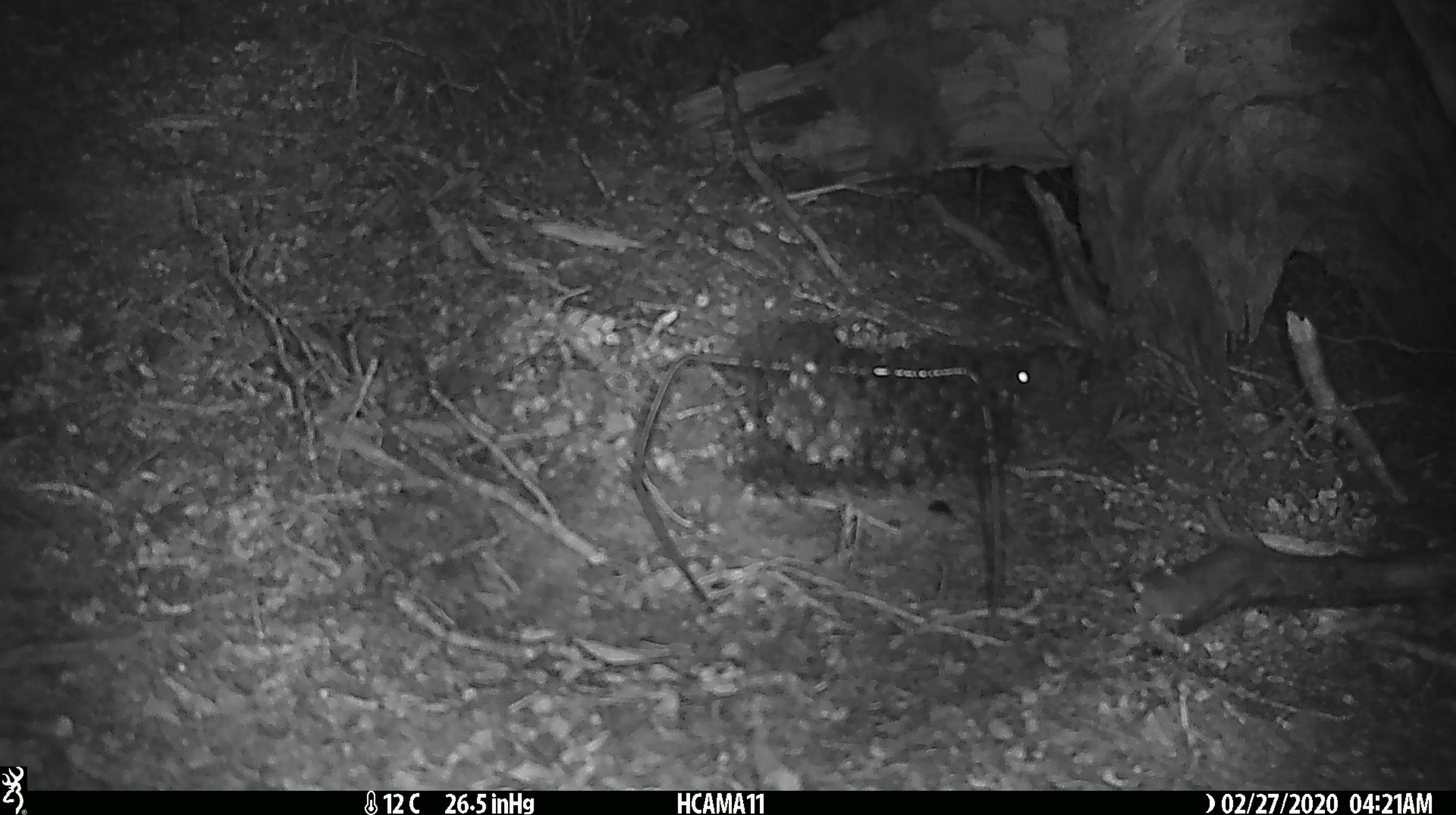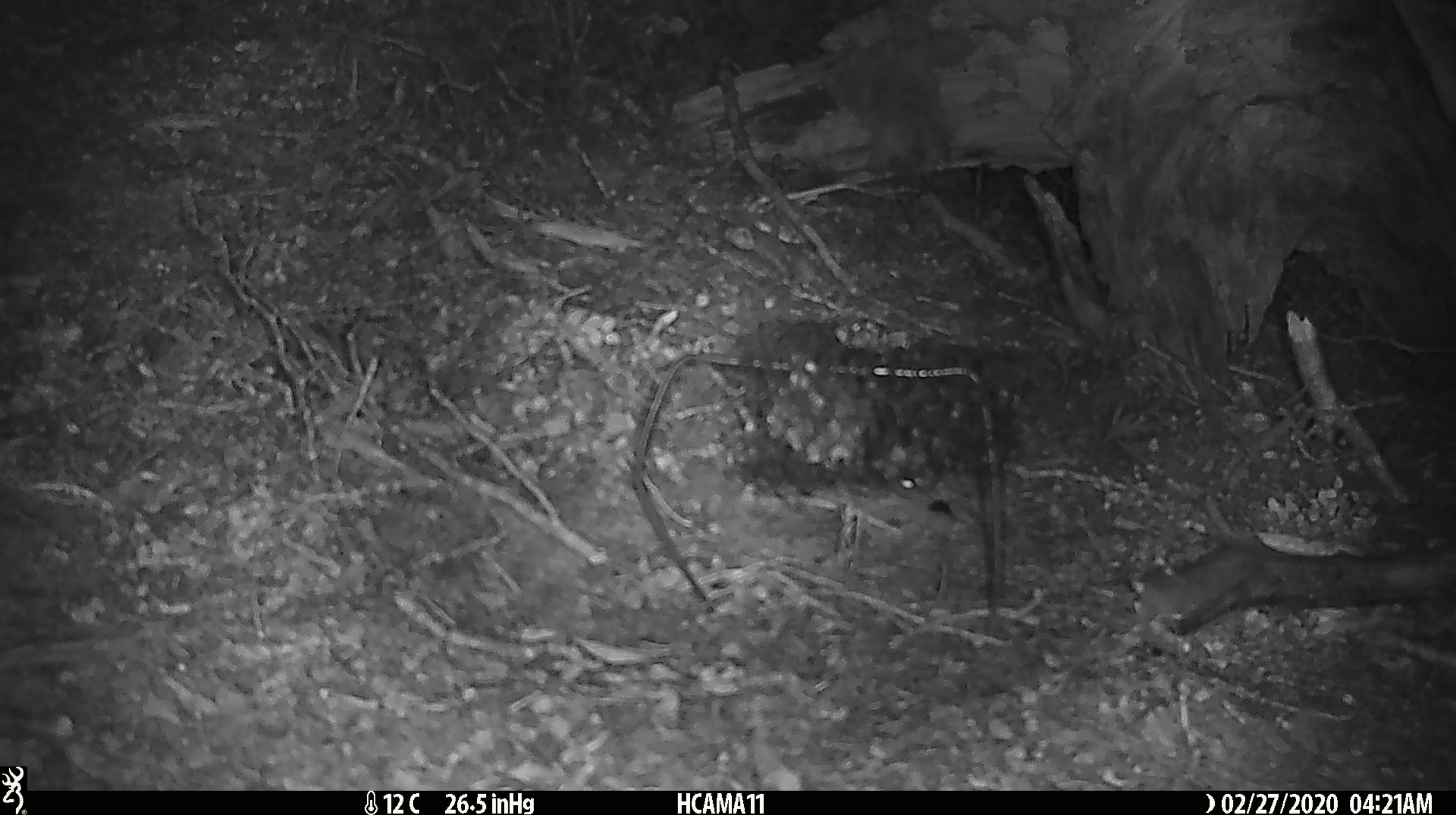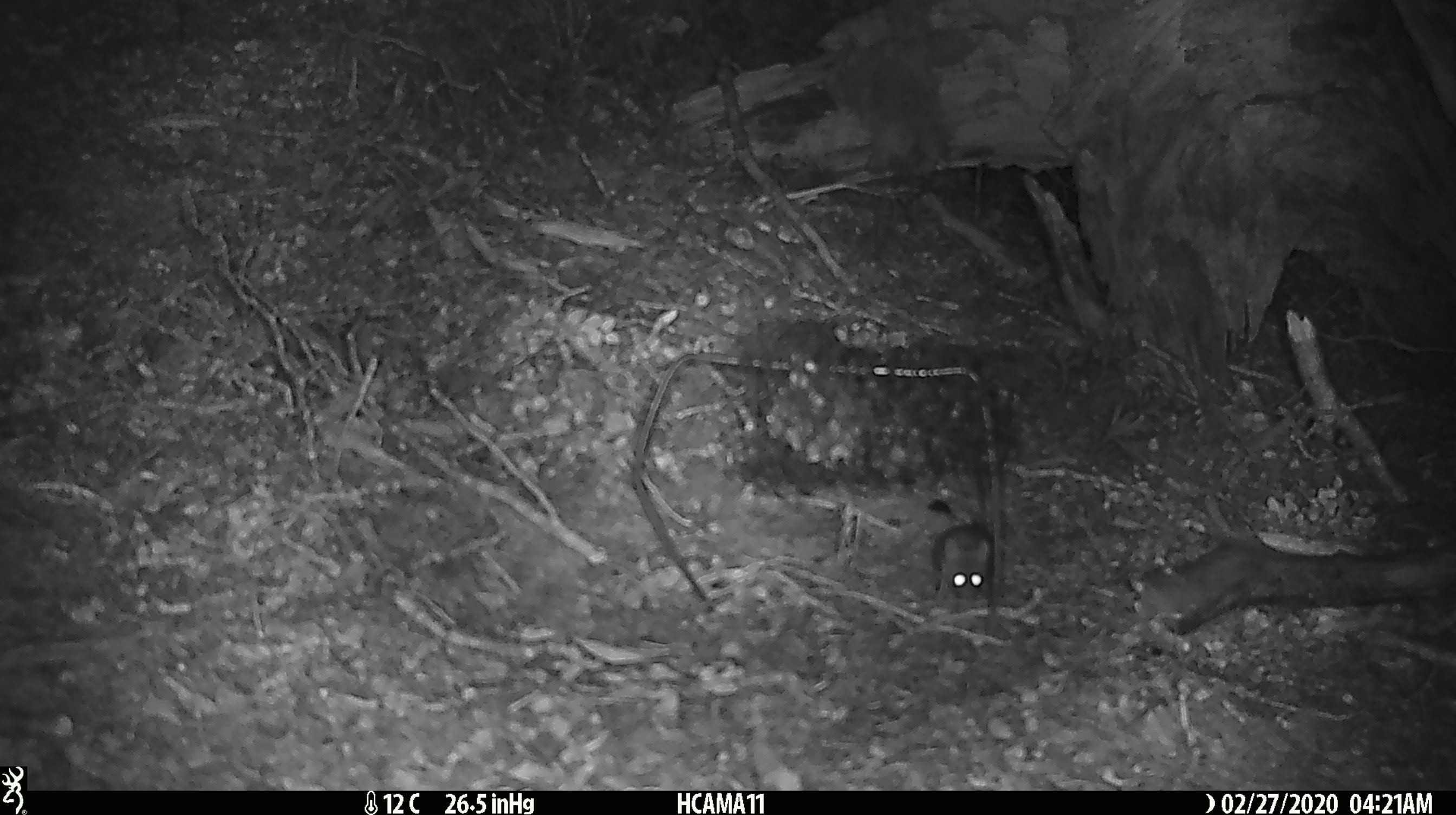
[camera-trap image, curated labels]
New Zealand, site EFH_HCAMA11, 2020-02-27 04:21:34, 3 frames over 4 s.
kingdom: Animalia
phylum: Chordata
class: Mammalia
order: Rodentia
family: Muridae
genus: Mus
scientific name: Mus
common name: mouse